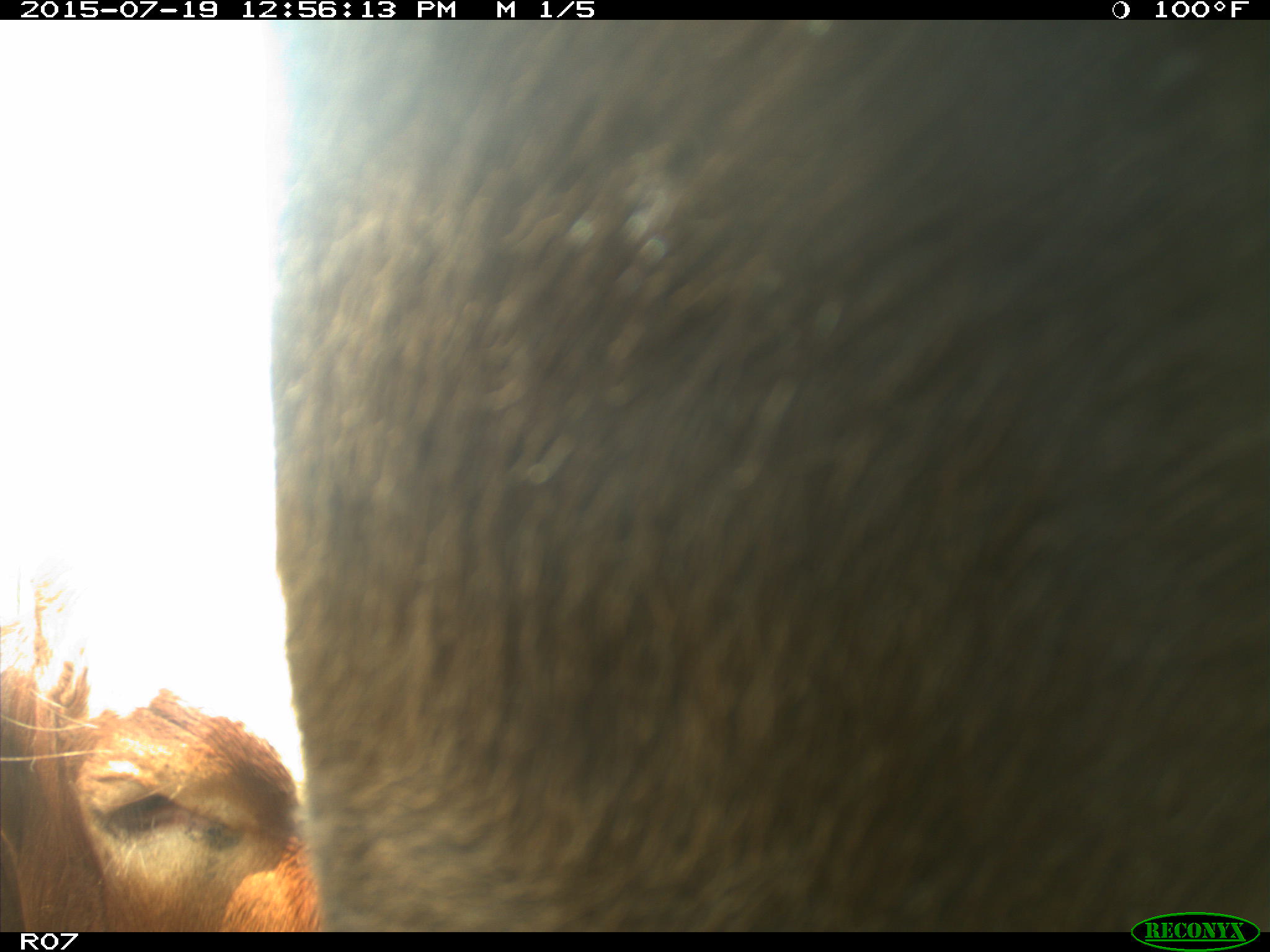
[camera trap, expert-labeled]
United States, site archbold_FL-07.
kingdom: Animalia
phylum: Chordata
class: Mammalia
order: Artiodactyla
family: Bovidae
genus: Bos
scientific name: Bos taurus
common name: domestic cow